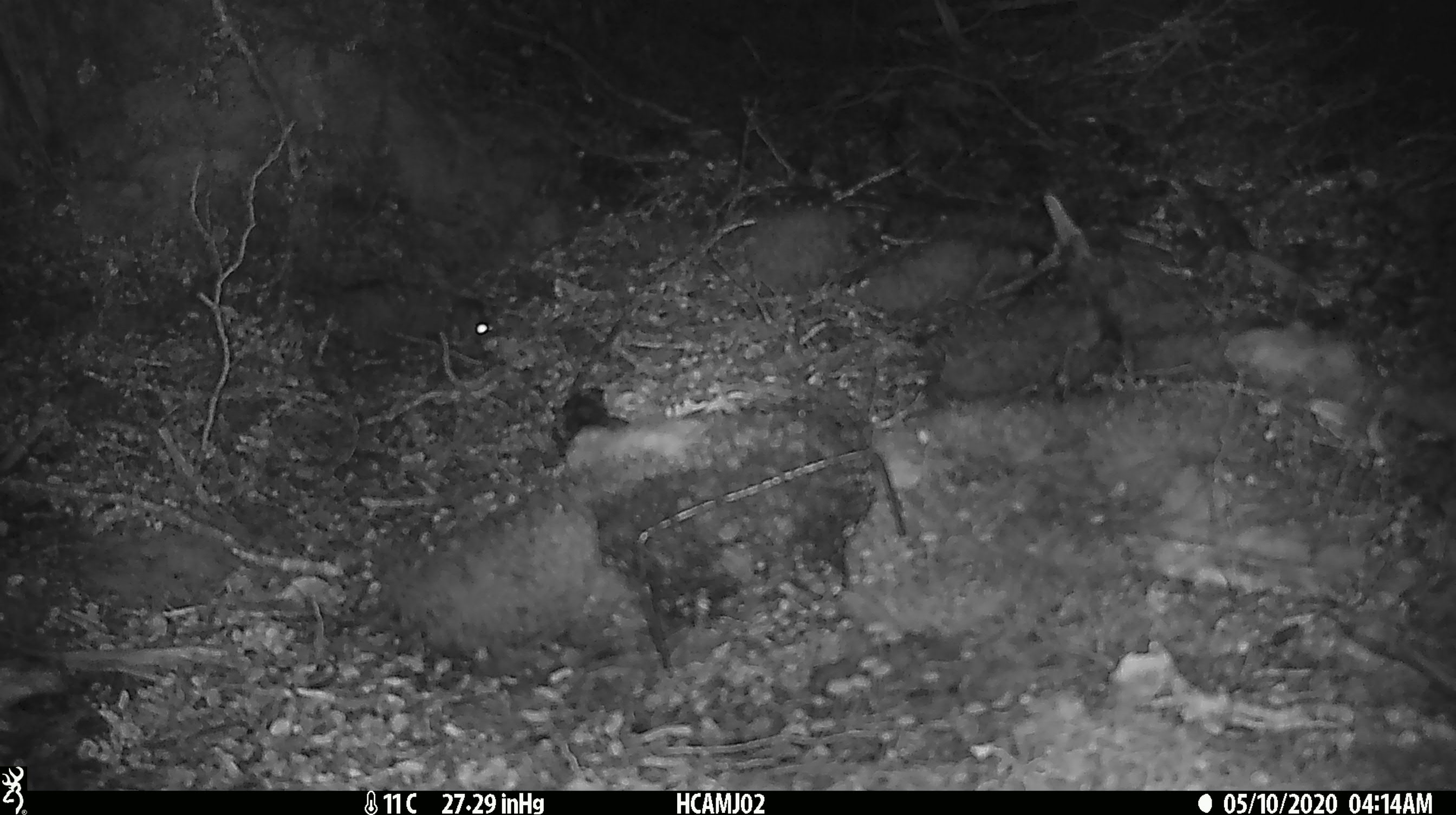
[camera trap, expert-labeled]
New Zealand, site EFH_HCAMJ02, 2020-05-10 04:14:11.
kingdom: Animalia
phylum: Chordata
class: Mammalia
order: Rodentia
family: Muridae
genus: Mus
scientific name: Mus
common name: mouse